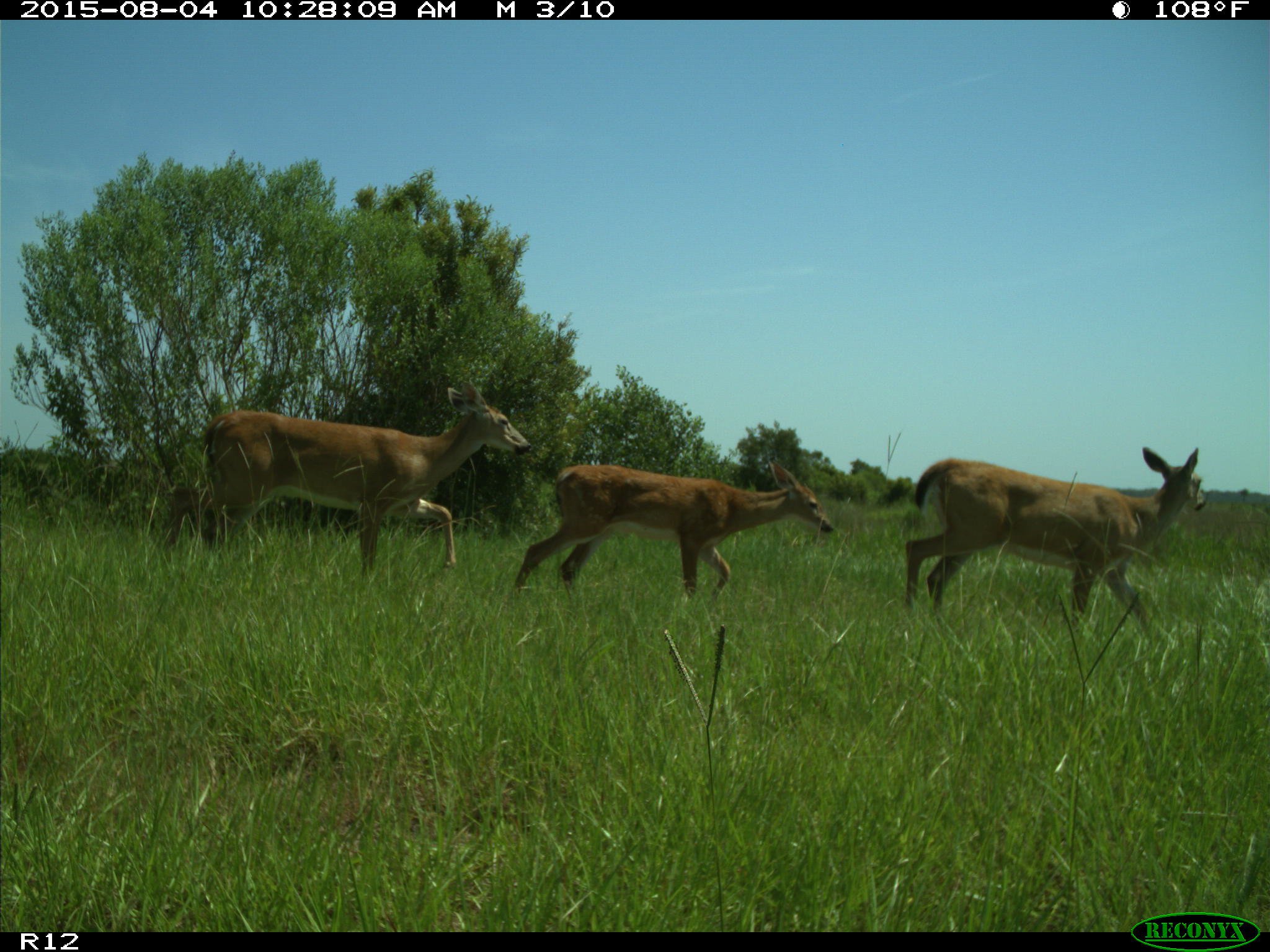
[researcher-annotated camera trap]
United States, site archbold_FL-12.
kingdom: Animalia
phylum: Chordata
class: Mammalia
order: Artiodactyla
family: Cervidae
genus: Odocoileus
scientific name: Odocoileus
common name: deer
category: unidentified deer